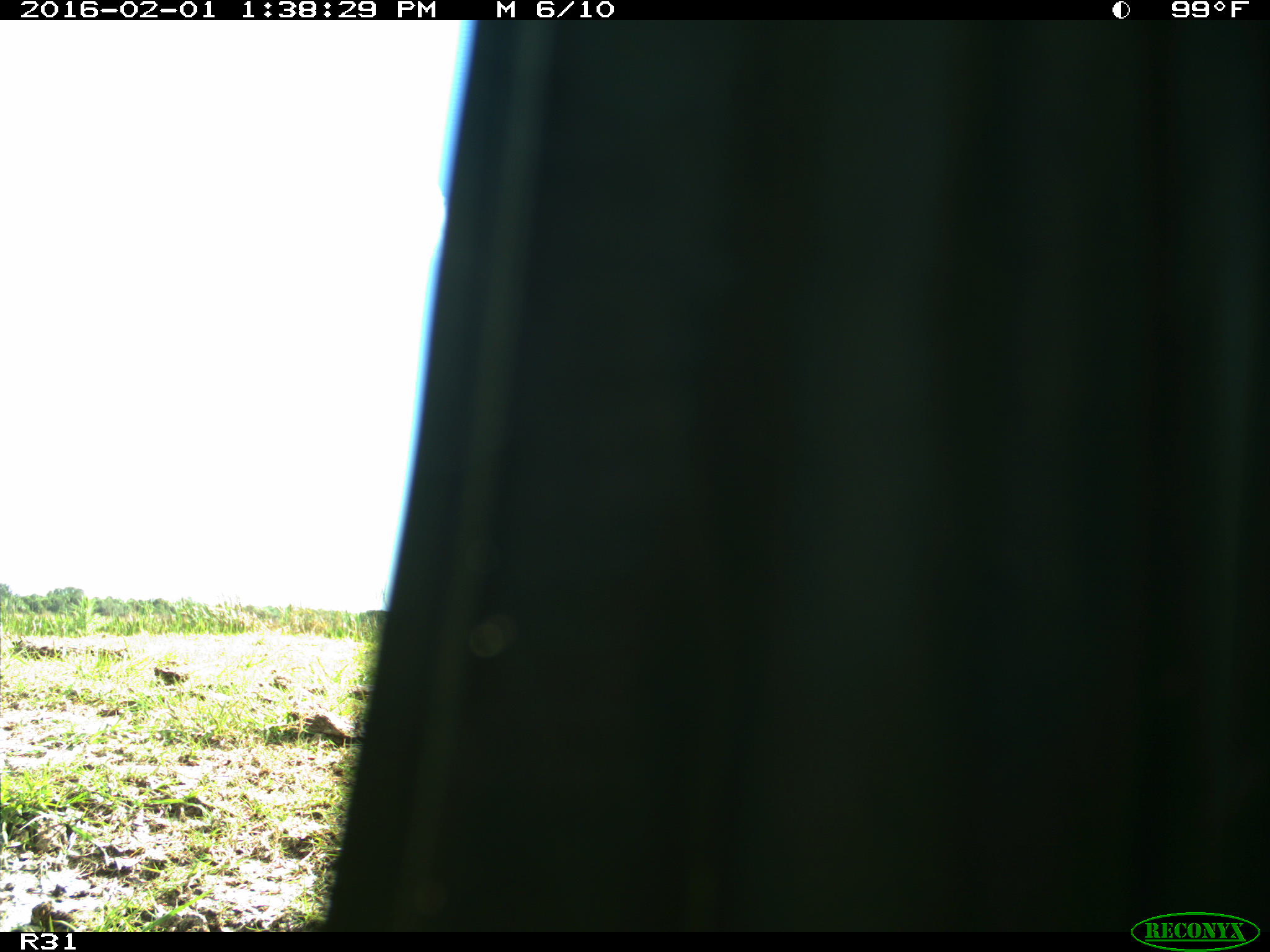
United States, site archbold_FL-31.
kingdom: Animalia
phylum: Chordata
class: Aves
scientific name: Aves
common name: birds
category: unidentified bird